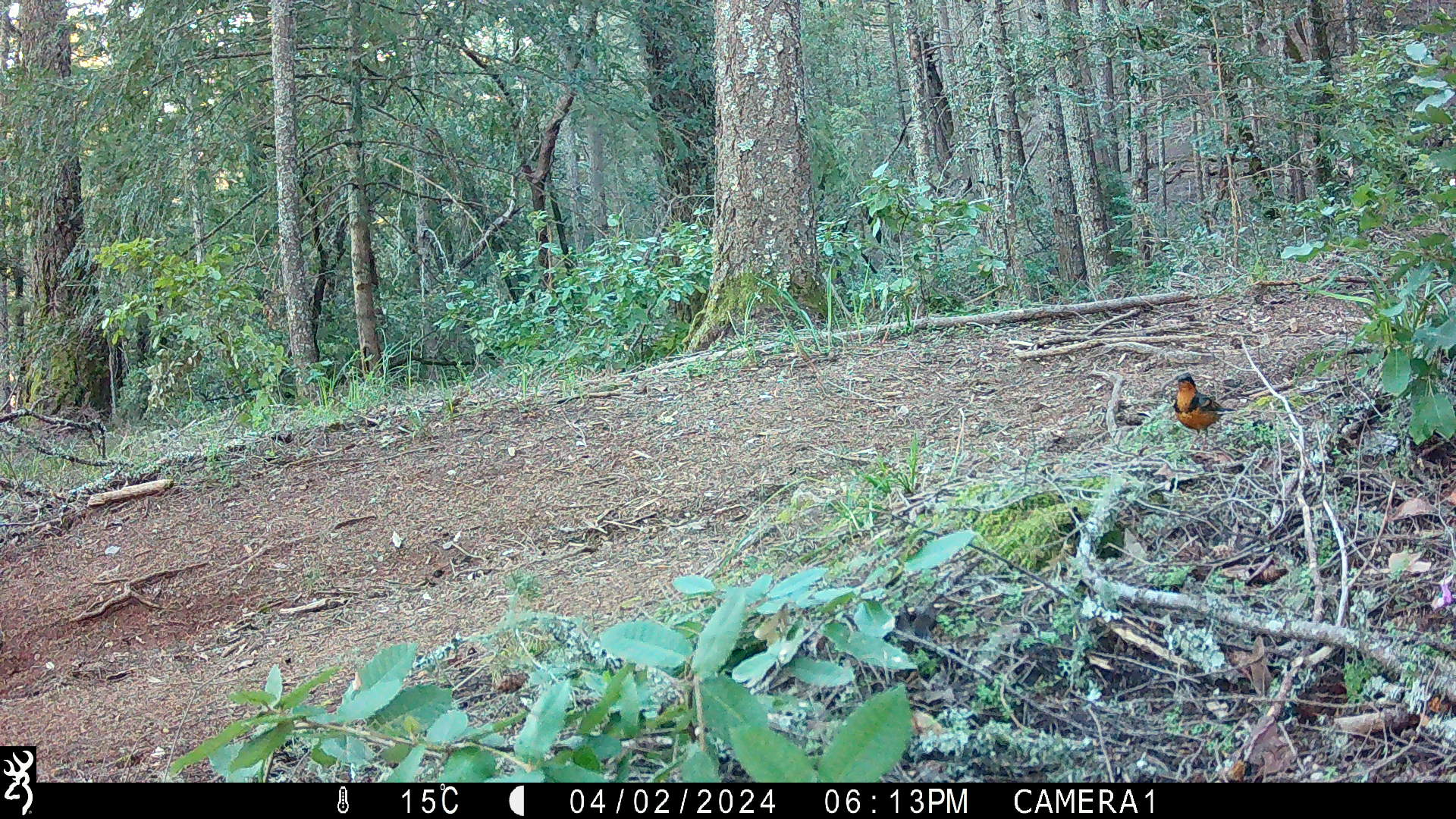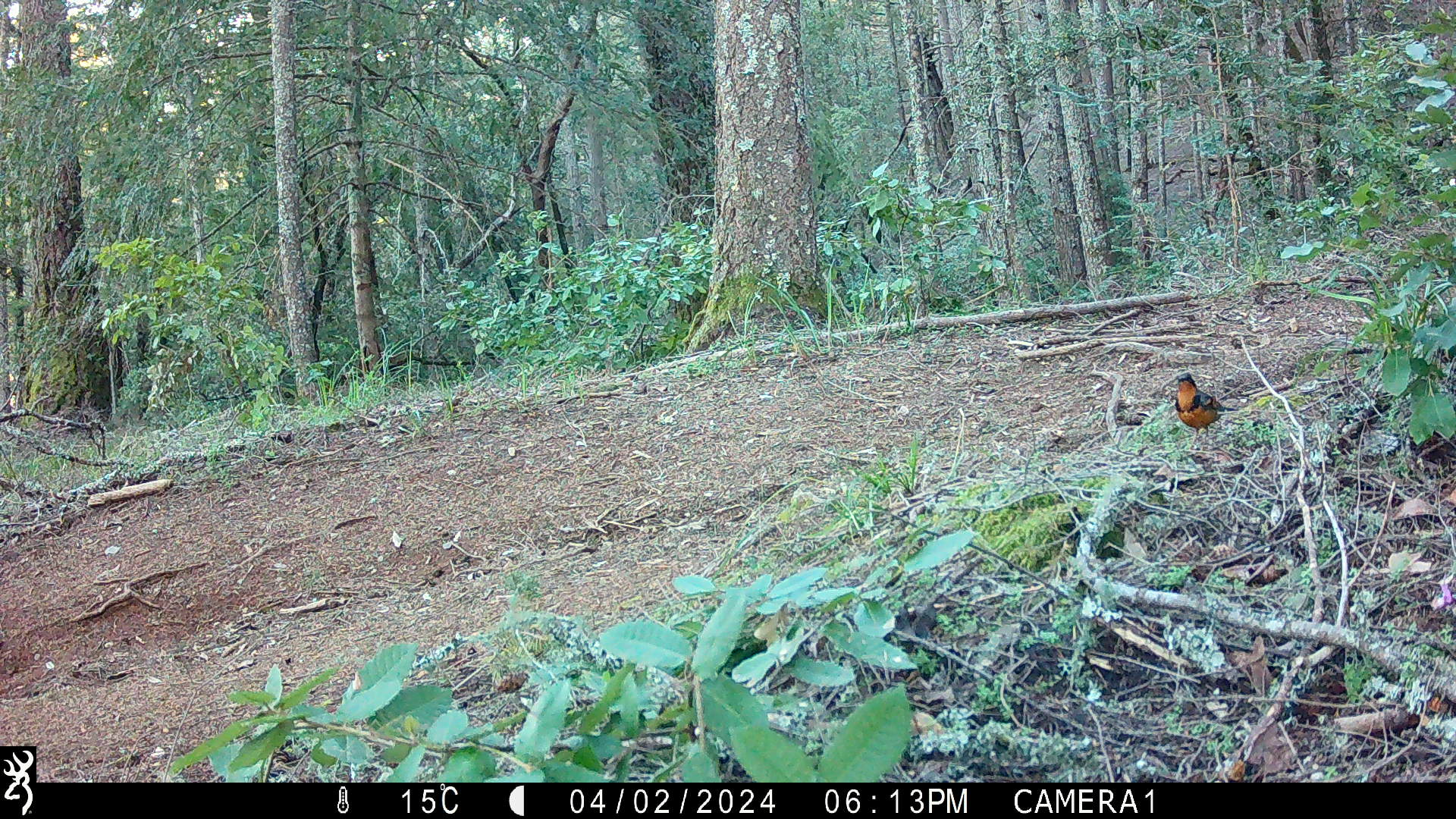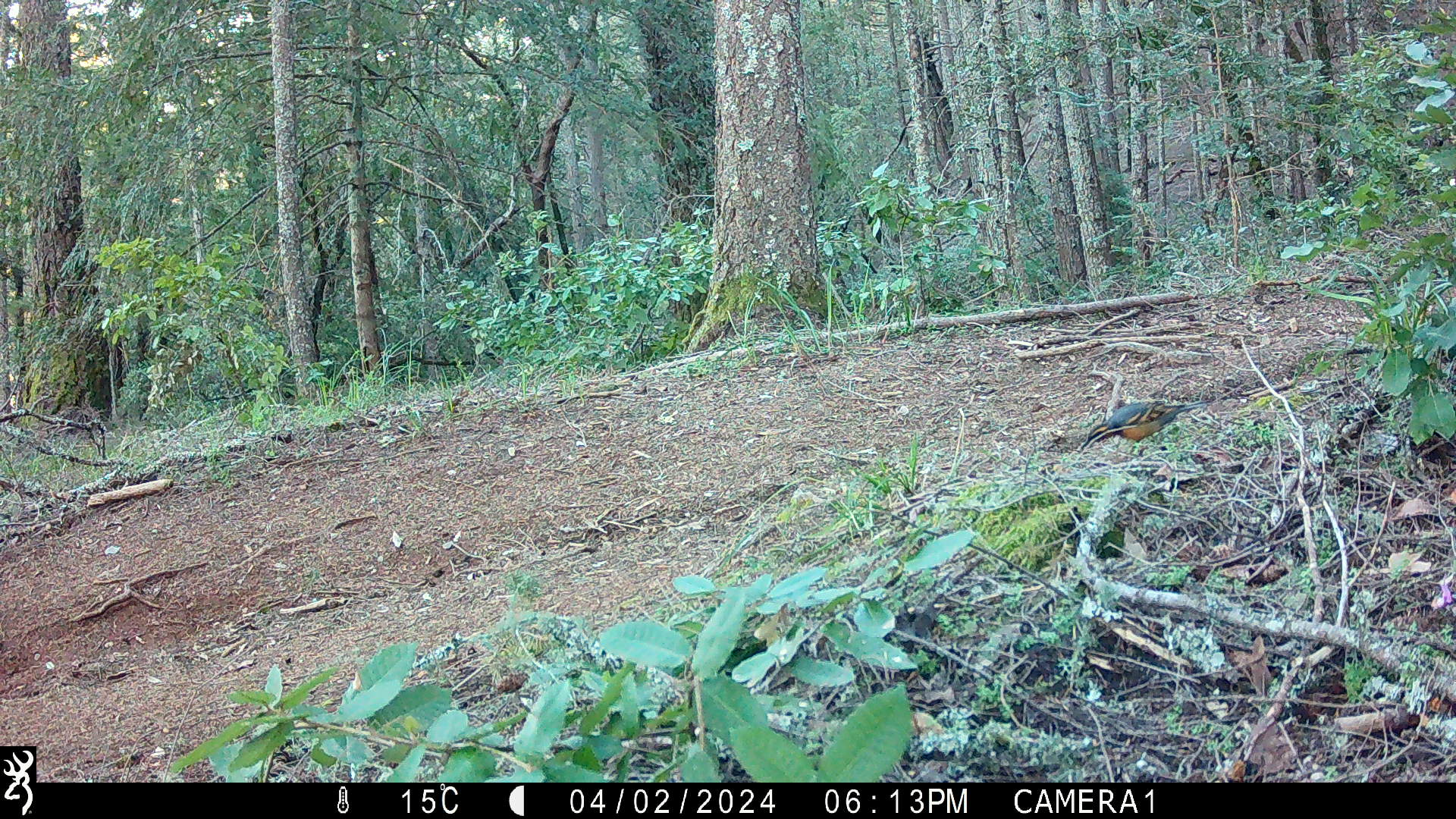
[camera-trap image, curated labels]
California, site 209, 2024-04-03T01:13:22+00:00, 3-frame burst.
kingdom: Animalia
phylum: Chordata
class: Aves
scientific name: Aves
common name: bird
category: unknown bird